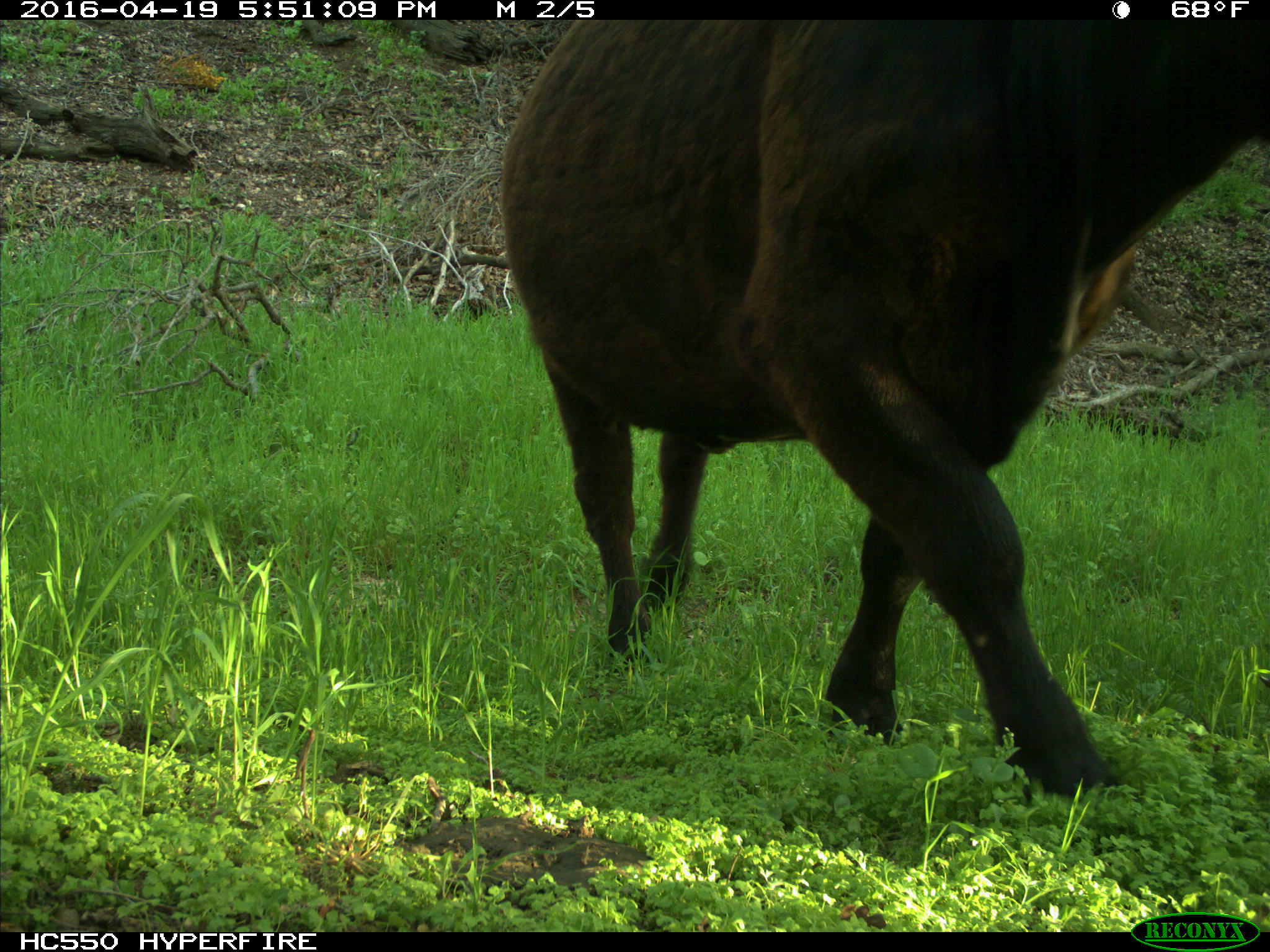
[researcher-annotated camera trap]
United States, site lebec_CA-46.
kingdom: Animalia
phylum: Chordata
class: Mammalia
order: Artiodactyla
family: Bovidae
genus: Bos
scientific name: Bos taurus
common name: domestic cow